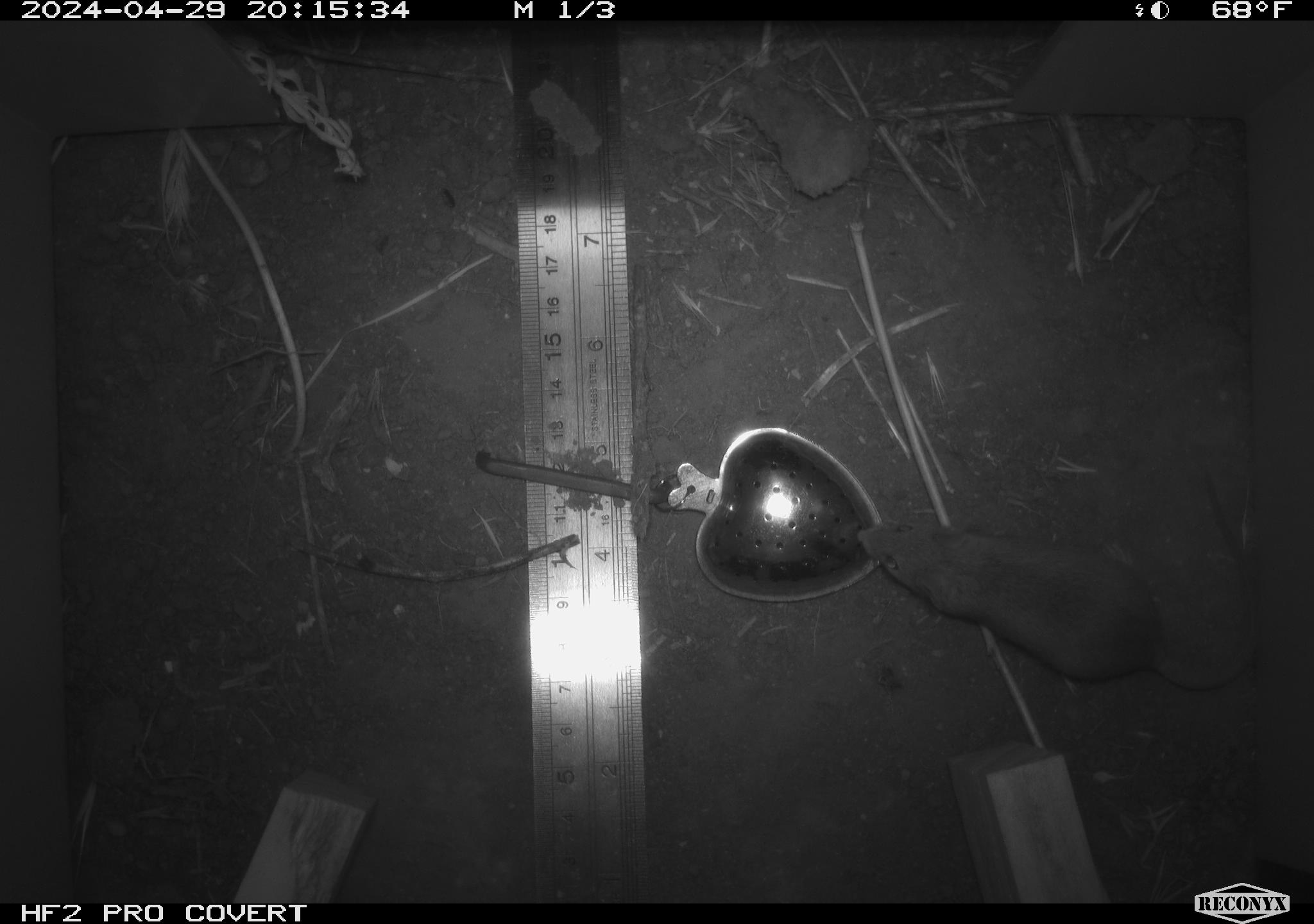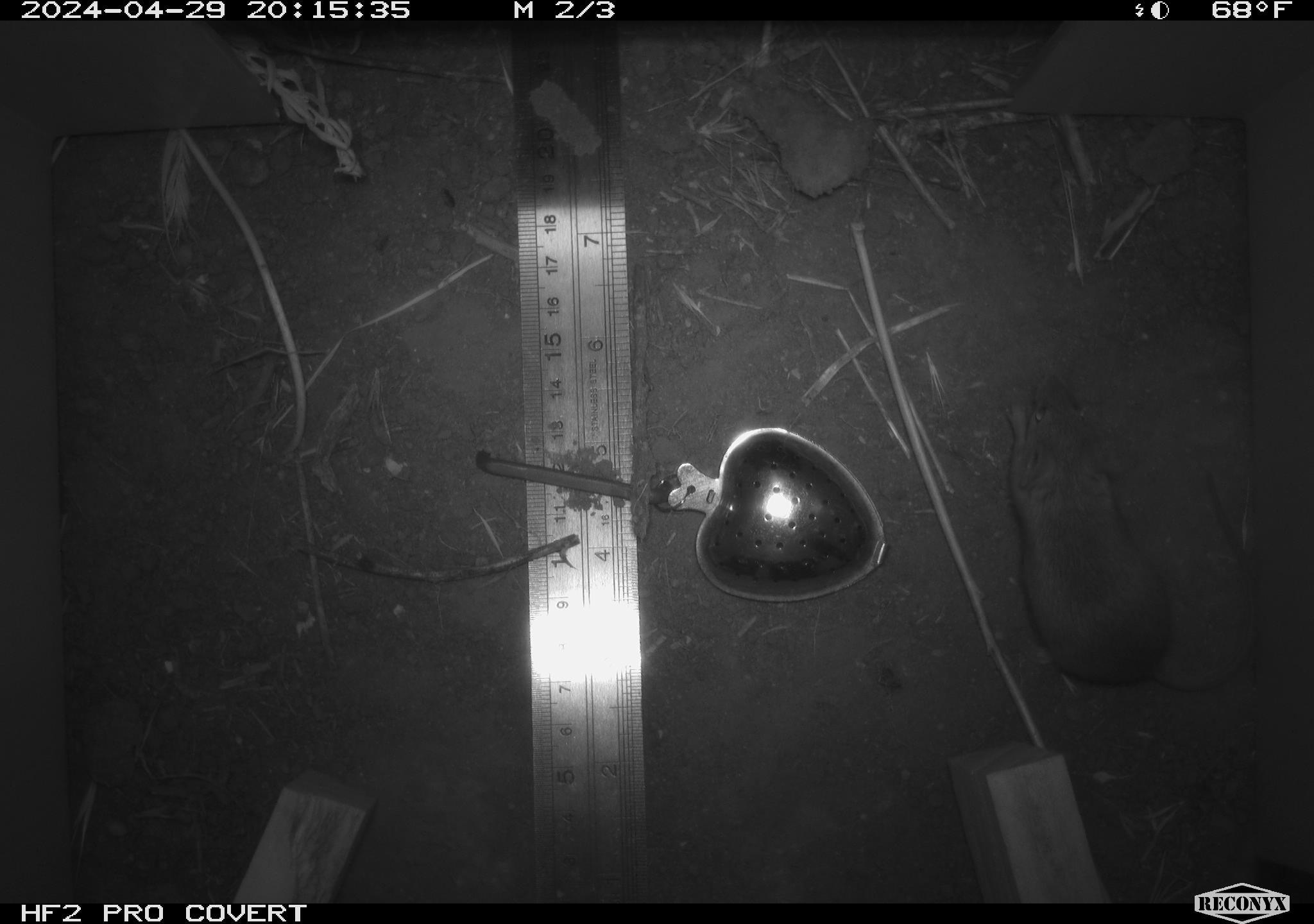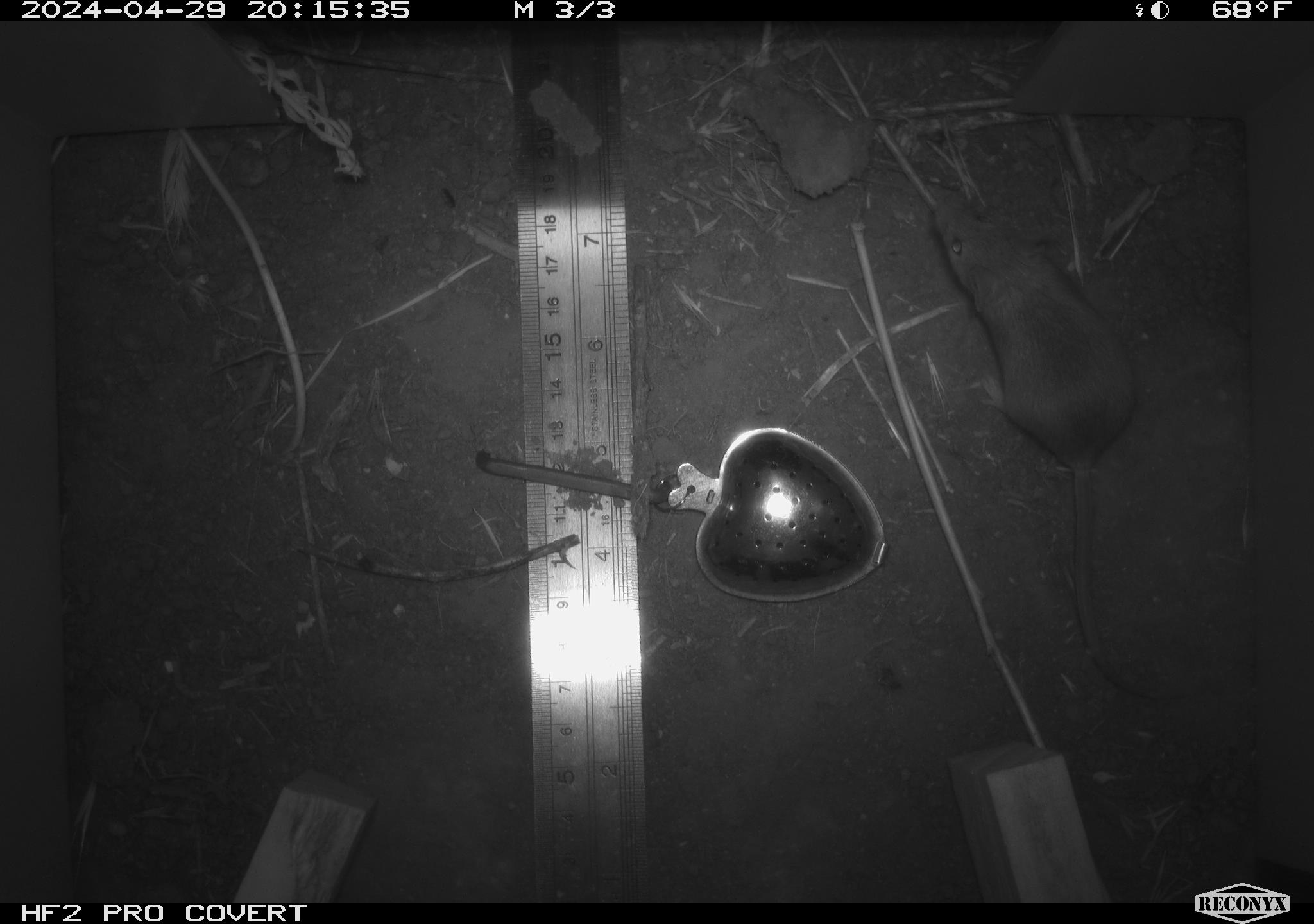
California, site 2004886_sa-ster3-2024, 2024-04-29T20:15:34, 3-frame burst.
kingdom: Animalia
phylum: Chordata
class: Mammalia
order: Rodentia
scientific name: Rodentia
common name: mouse species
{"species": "mouse species (Rodentia)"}